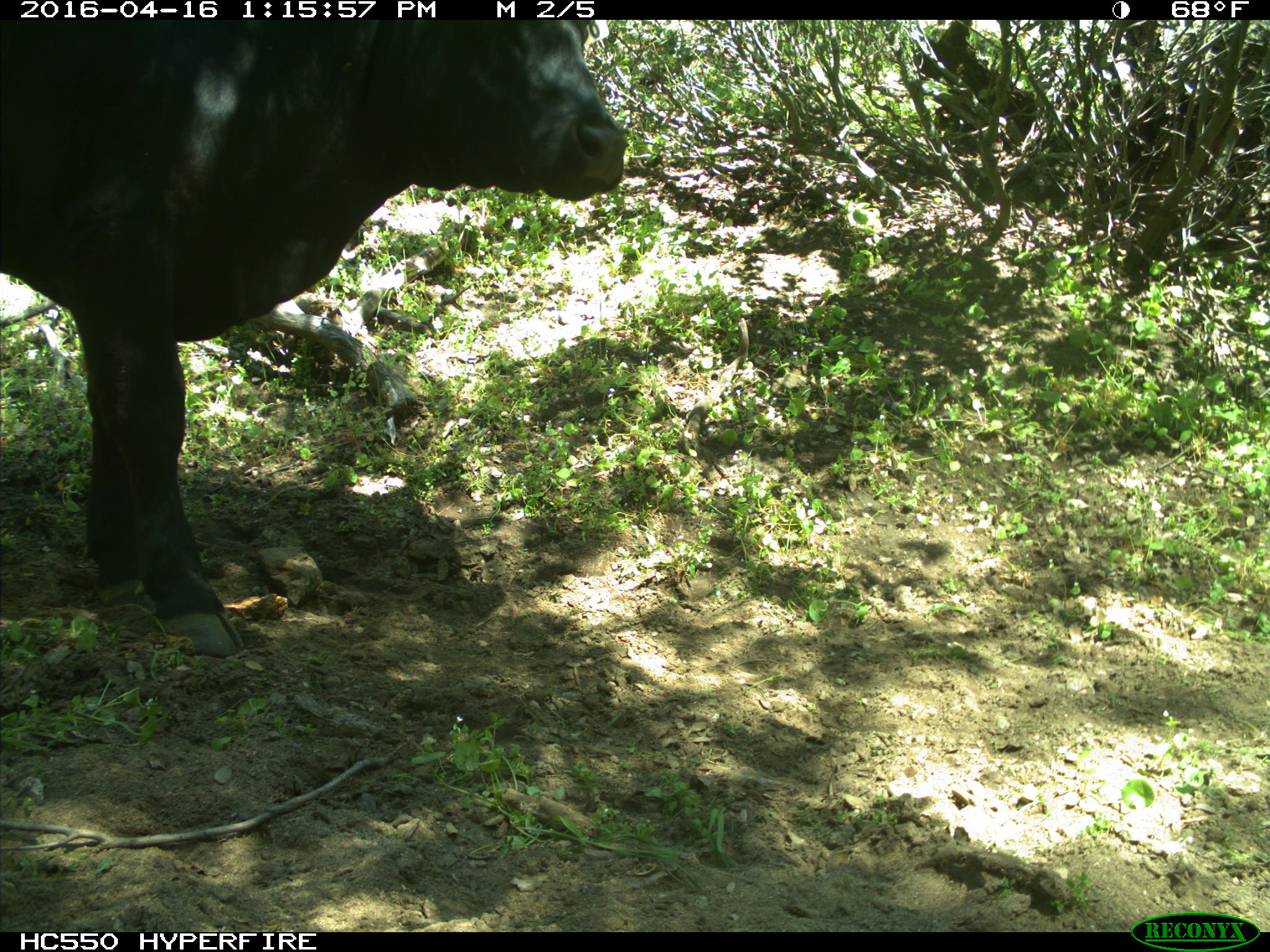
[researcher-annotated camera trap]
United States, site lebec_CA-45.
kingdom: Animalia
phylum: Chordata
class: Mammalia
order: Artiodactyla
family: Bovidae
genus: Bos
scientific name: Bos taurus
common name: domestic cow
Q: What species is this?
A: Bos taurus (domestic cow).